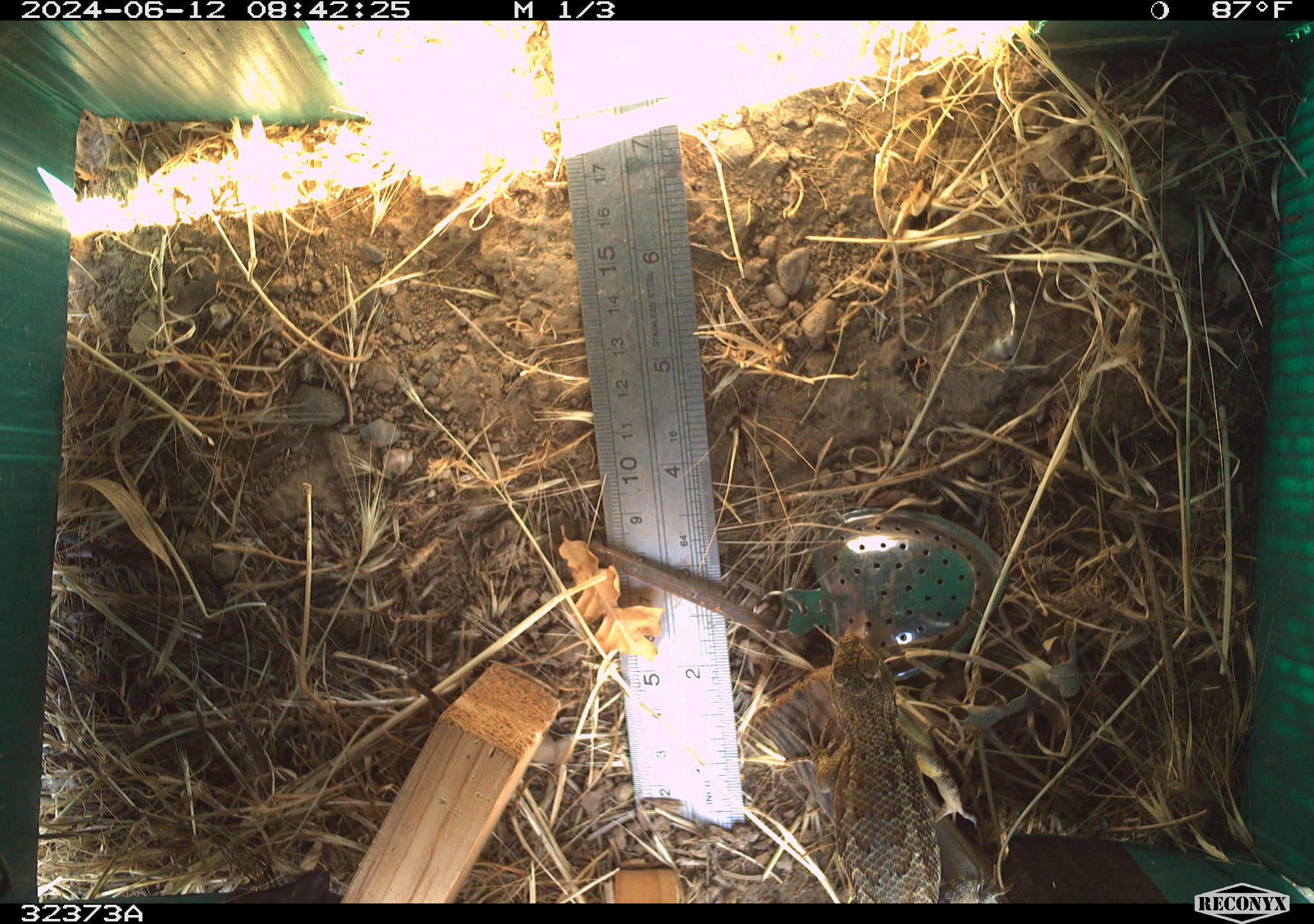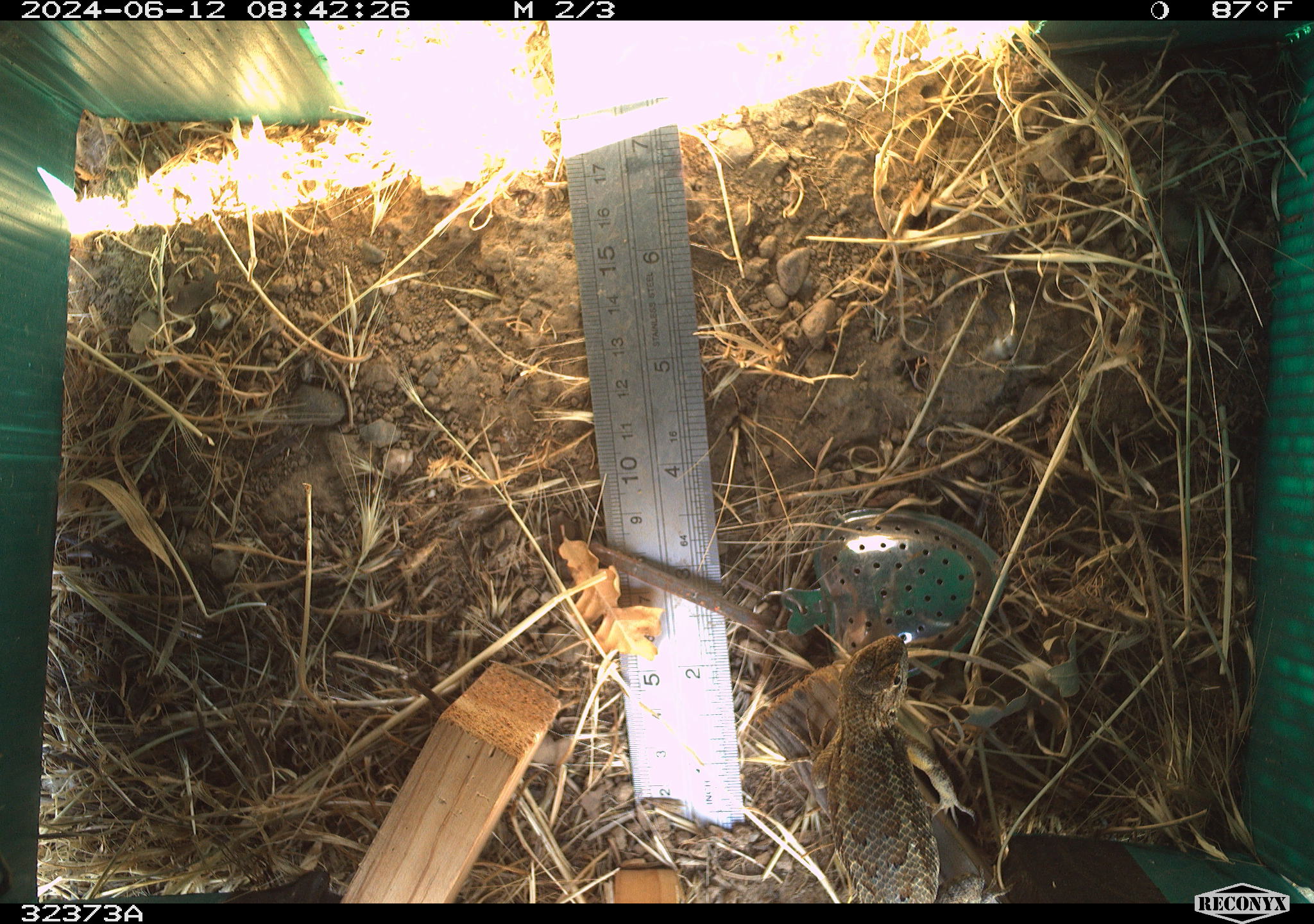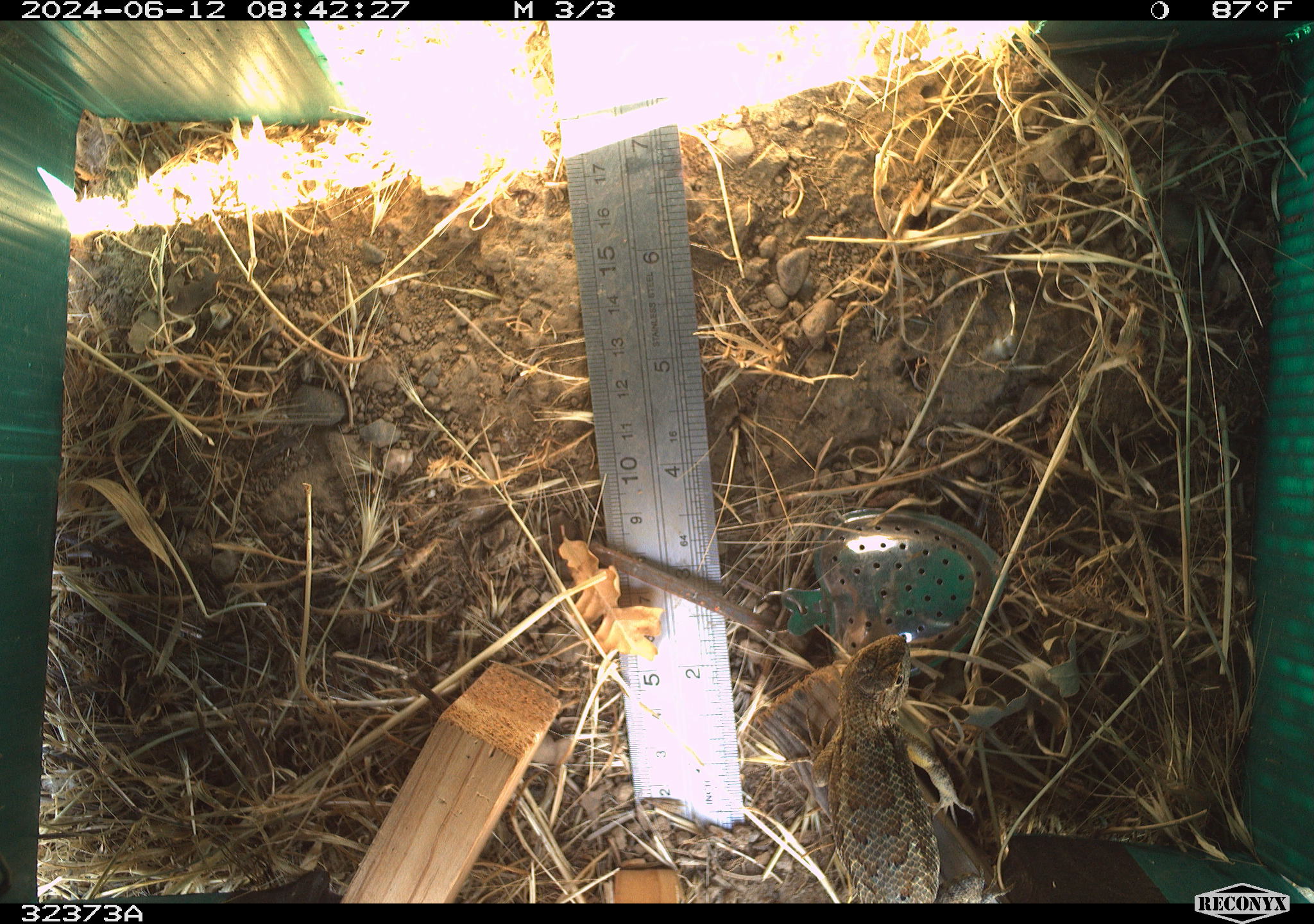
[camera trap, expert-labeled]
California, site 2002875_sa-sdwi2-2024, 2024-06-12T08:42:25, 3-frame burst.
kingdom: Animalia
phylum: Chordata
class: Reptilia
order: Squamata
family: Phrynosomatidae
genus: Sceloporus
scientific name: Sceloporus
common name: spiny lizards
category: sceloporus species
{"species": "sceloporus species (spiny lizards) (Sceloporus)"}